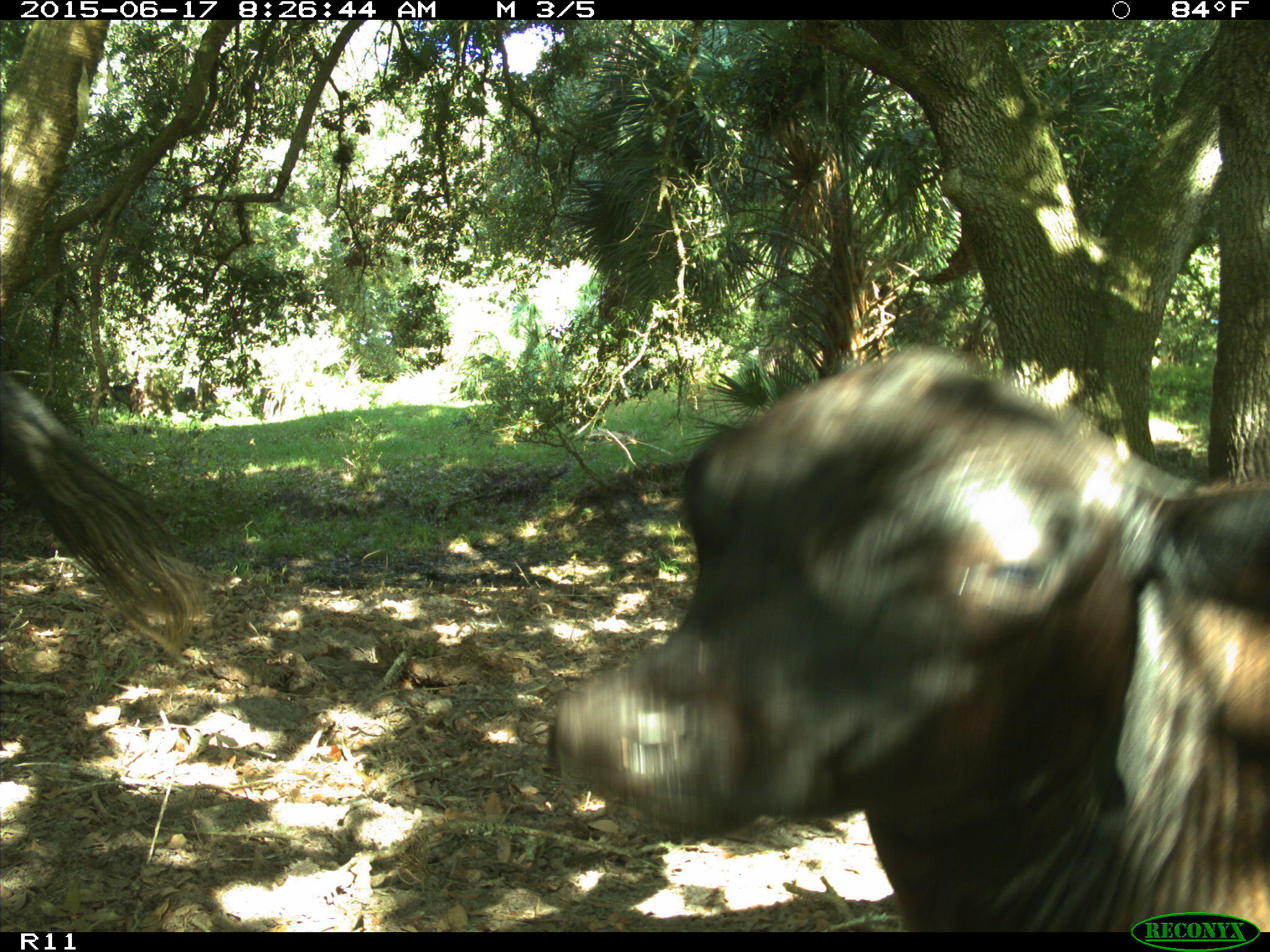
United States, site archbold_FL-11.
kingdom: Animalia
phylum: Chordata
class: Mammalia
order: Artiodactyla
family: Bovidae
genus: Bos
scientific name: Bos taurus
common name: domestic cow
Bos taurus (domestic cow).